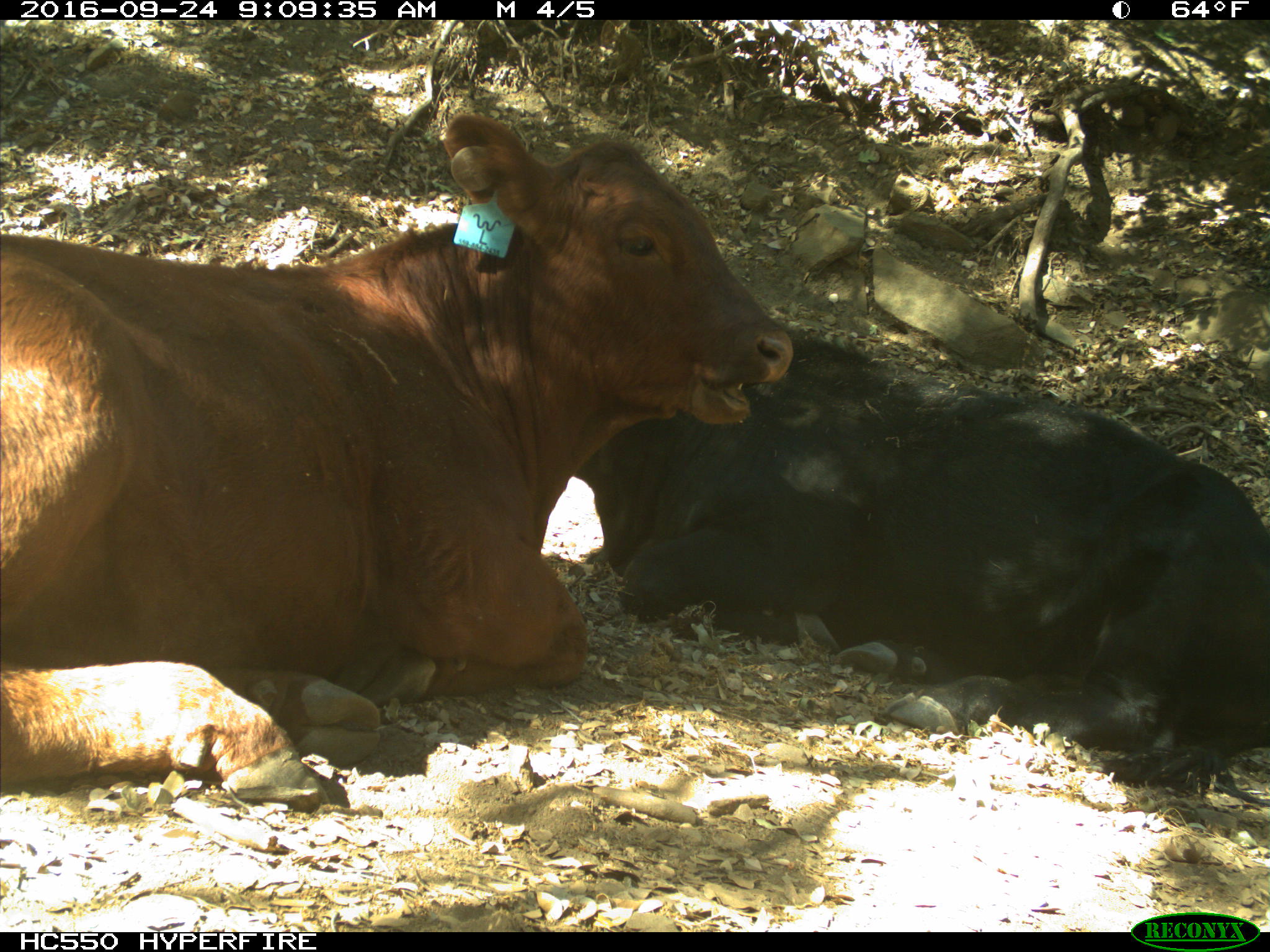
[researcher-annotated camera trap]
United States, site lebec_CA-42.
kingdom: Animalia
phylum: Chordata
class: Mammalia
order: Artiodactyla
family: Bovidae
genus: Bos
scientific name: Bos taurus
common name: domestic cow